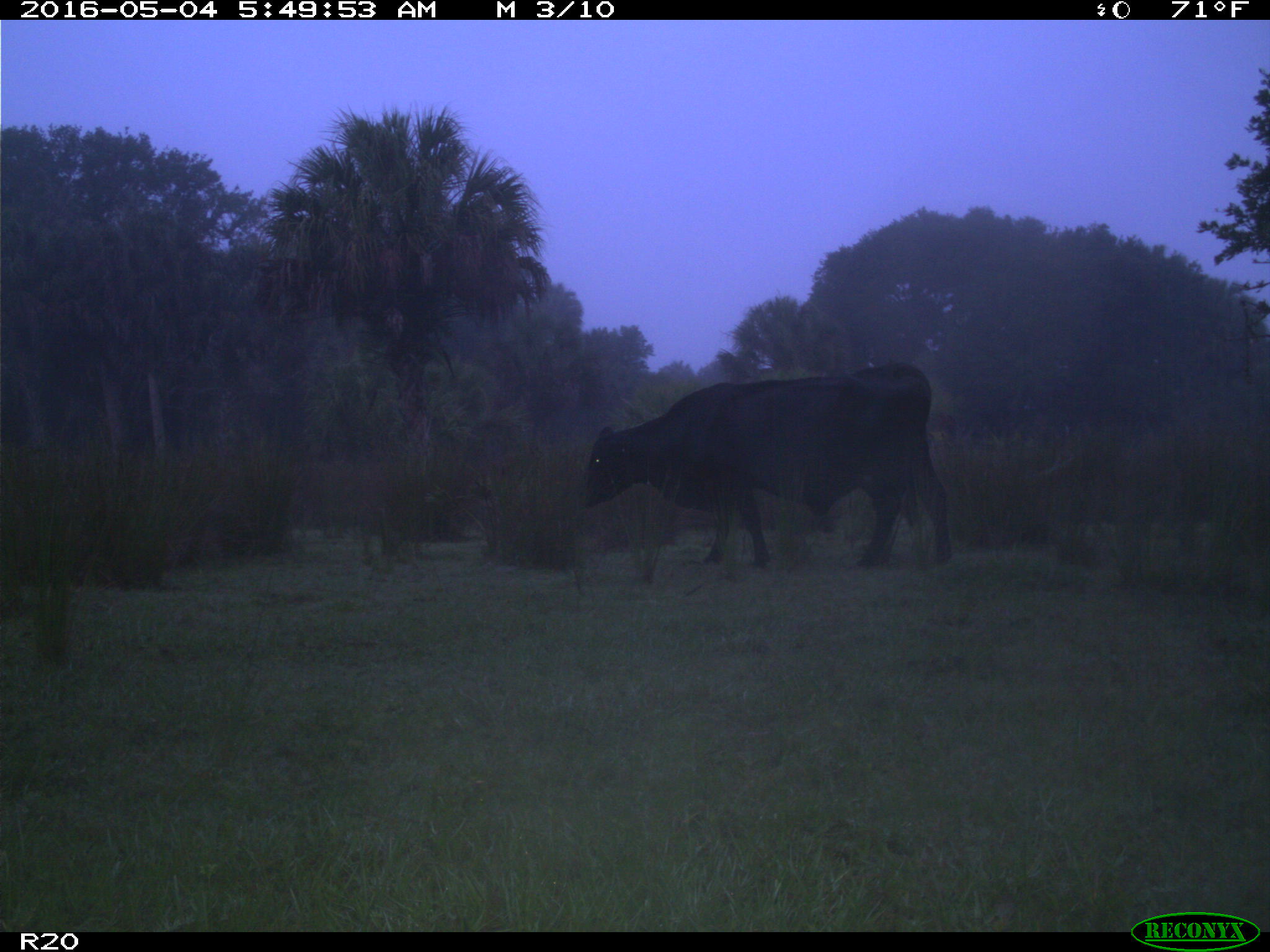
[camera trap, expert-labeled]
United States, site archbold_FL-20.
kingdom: Animalia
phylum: Chordata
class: Mammalia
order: Artiodactyla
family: Bovidae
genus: Bos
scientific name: Bos taurus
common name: domestic cow